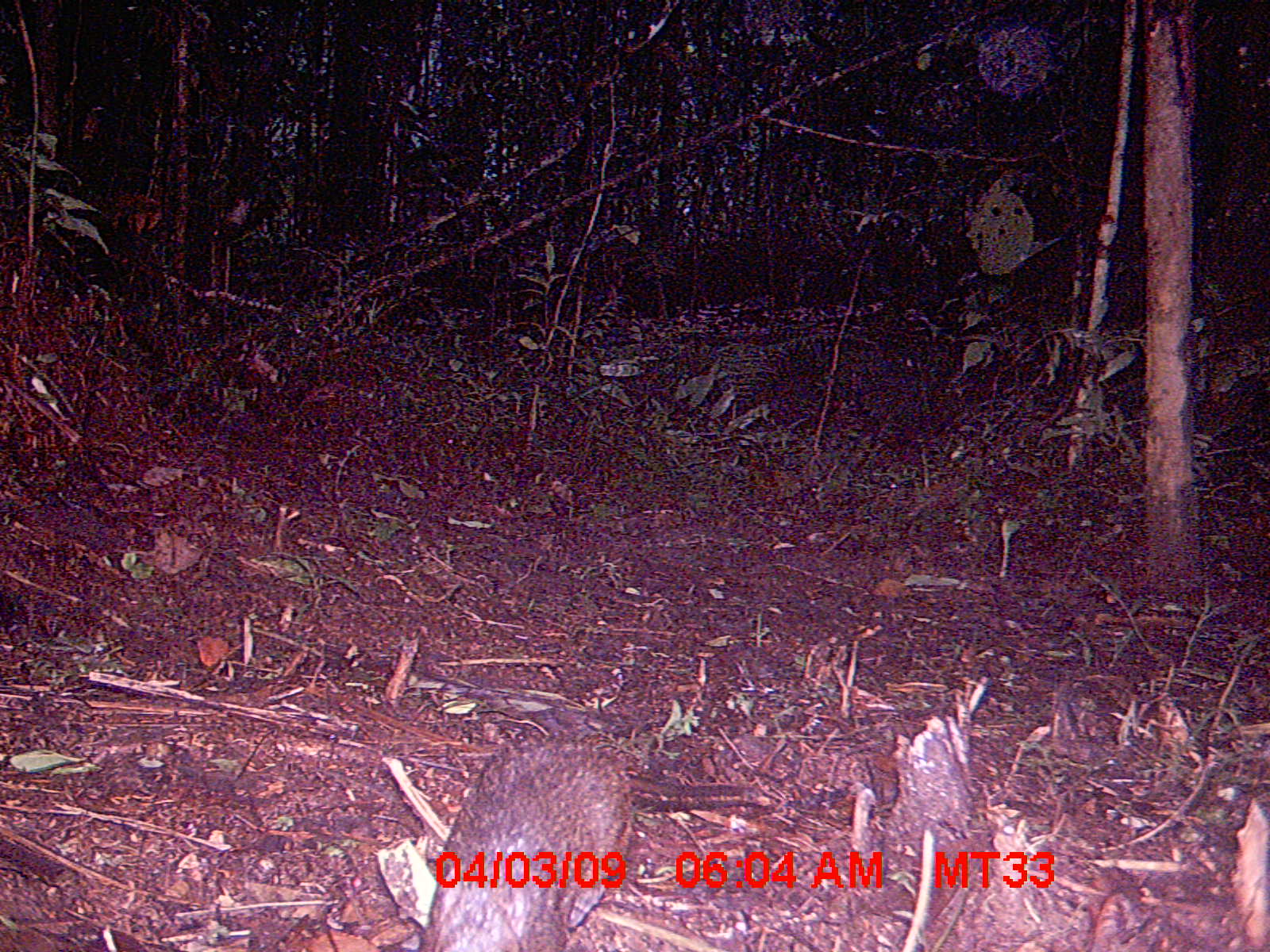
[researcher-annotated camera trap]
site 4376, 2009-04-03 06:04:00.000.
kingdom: Animalia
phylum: Chordata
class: Mammalia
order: Rodentia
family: Nesomyidae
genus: Nesomys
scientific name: Nesomys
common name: nesomys rodents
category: nesomys sp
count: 1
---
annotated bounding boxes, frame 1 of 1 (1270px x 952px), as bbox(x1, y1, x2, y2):
nesomys sp: bbox(418, 747, 631, 951)